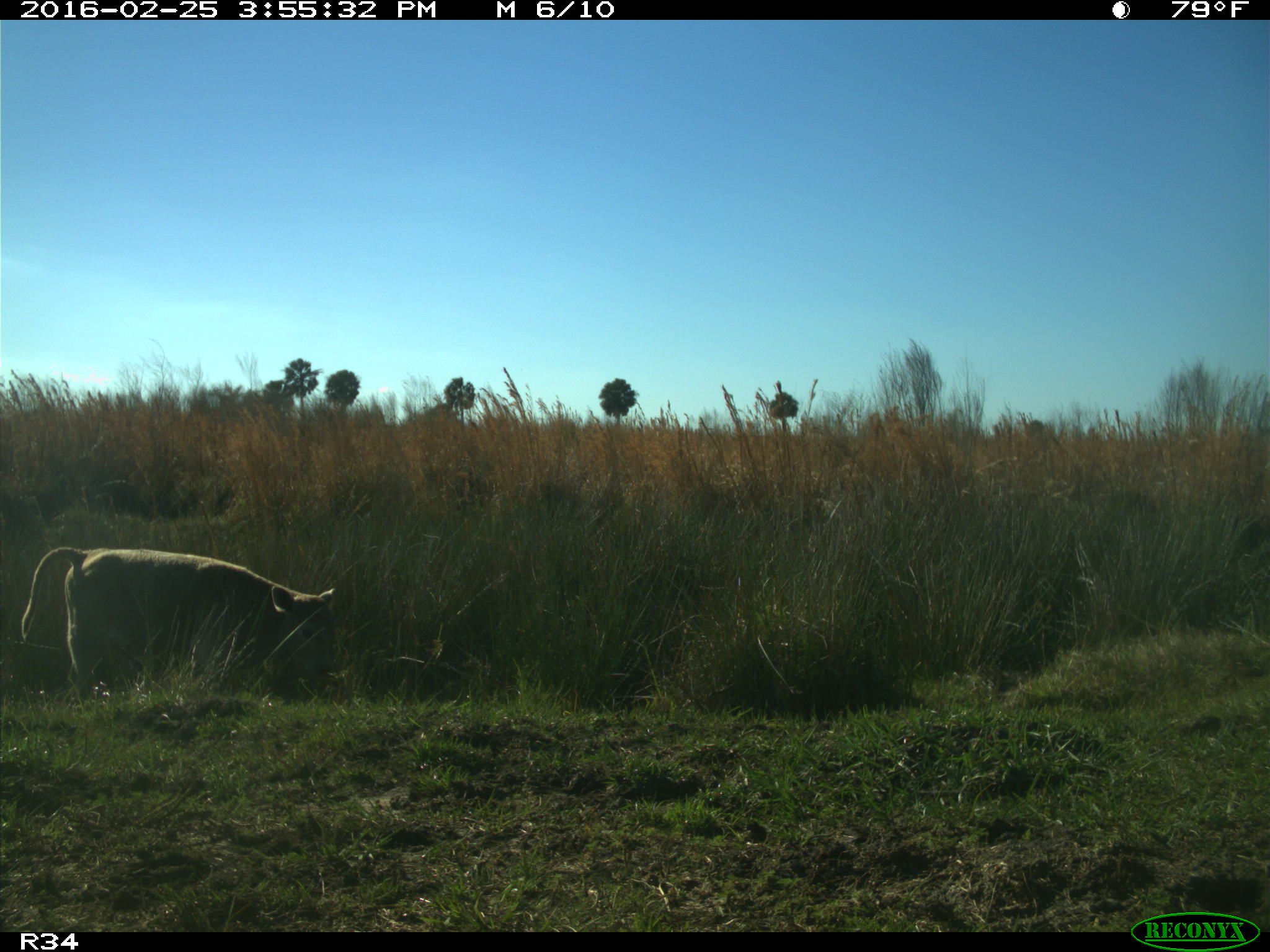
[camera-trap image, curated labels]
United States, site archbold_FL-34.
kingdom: Animalia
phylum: Chordata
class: Mammalia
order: Artiodactyla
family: Bovidae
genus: Bos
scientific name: Bos taurus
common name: domestic cow